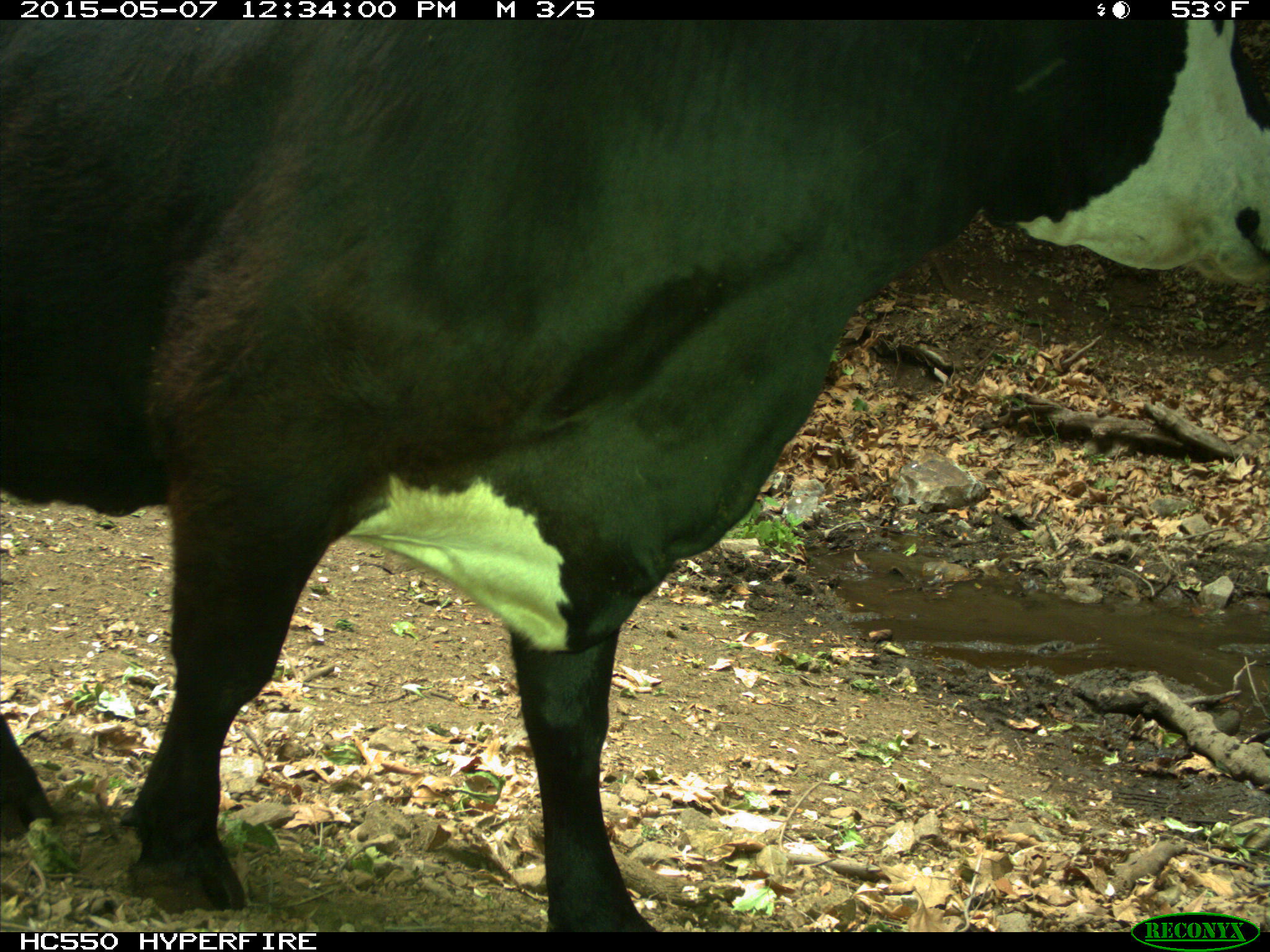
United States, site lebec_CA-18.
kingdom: Animalia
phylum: Chordata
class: Mammalia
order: Artiodactyla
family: Bovidae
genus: Bos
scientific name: Bos taurus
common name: domestic cow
Bos taurus (domestic cow).